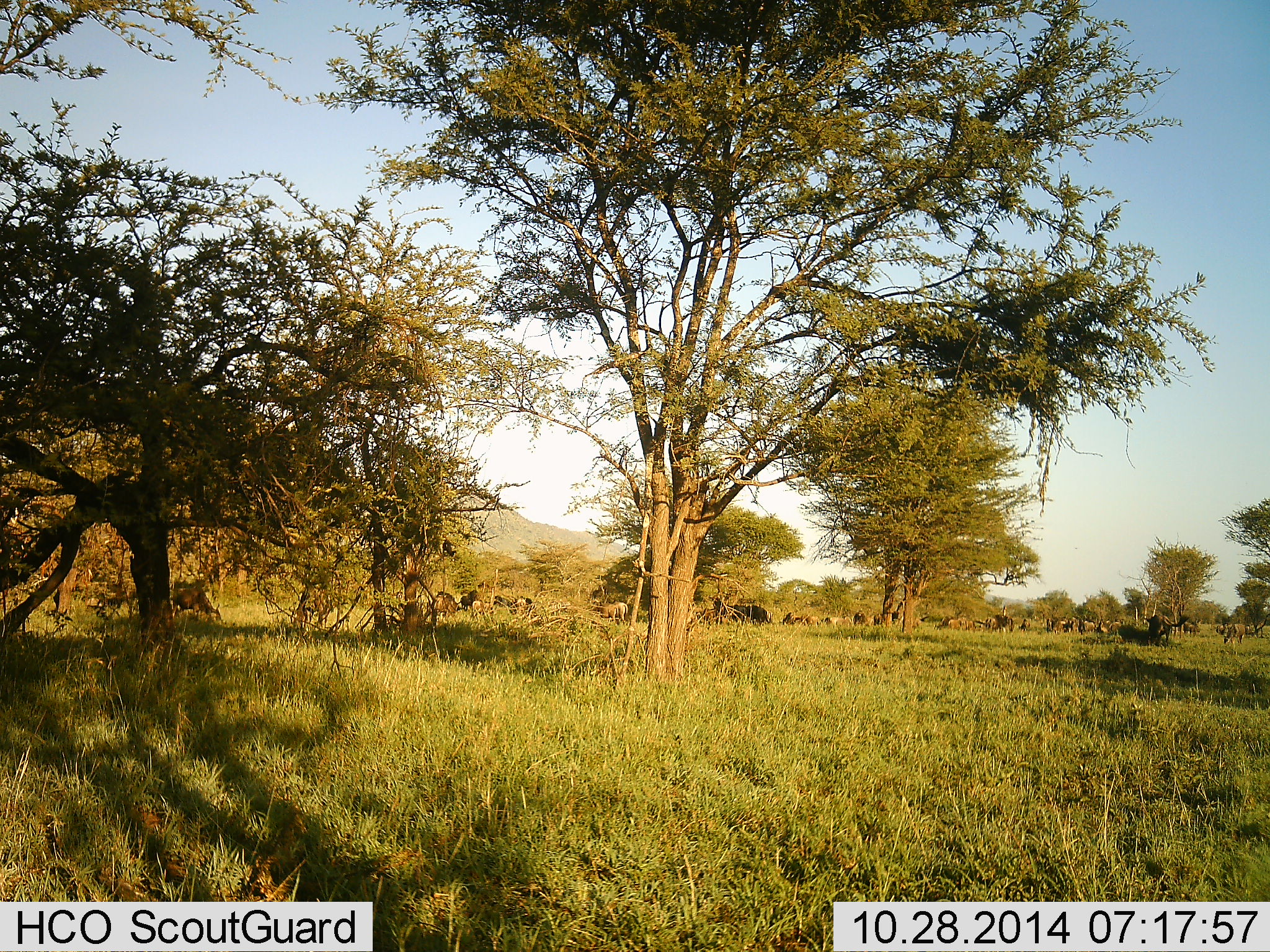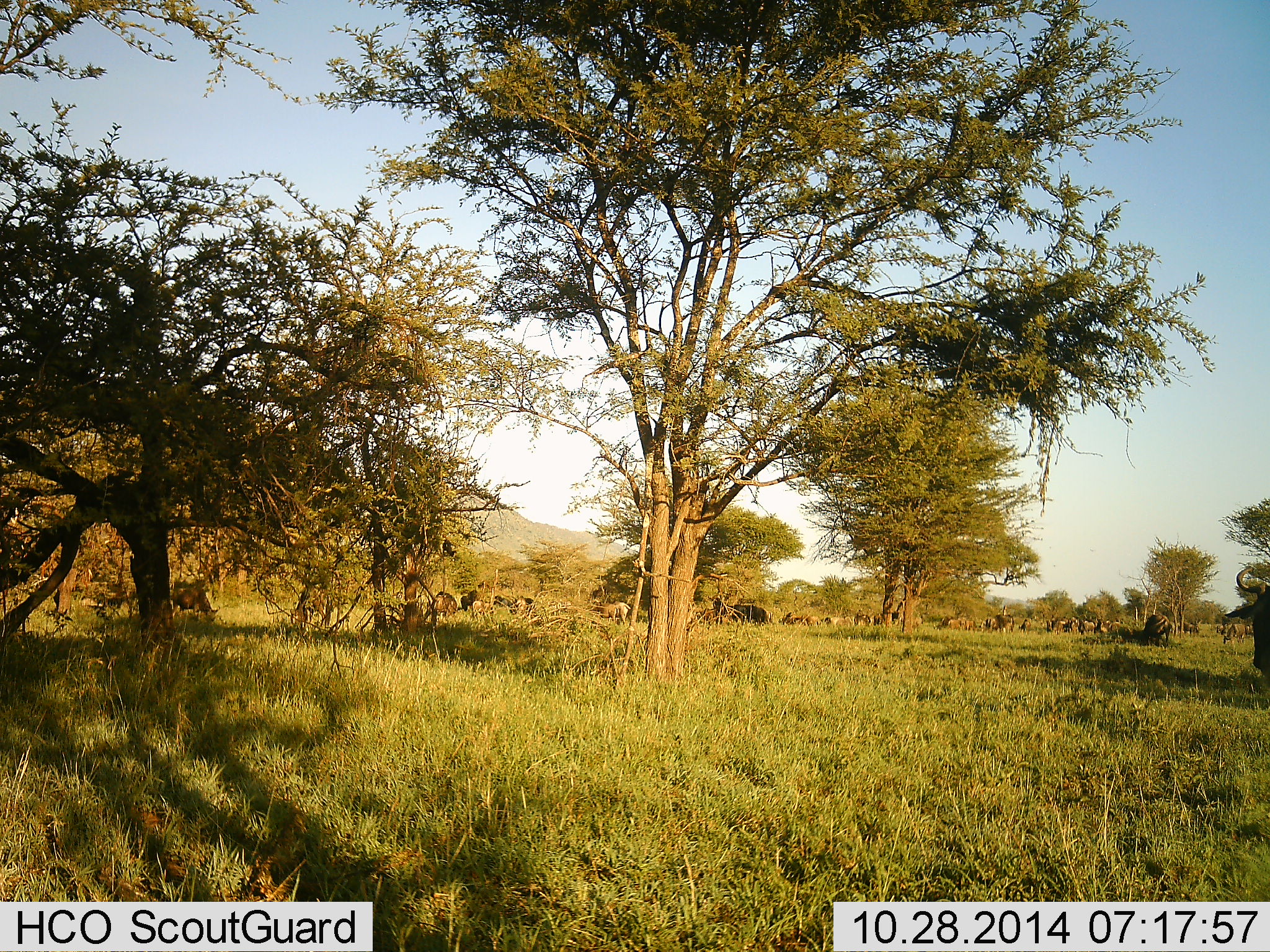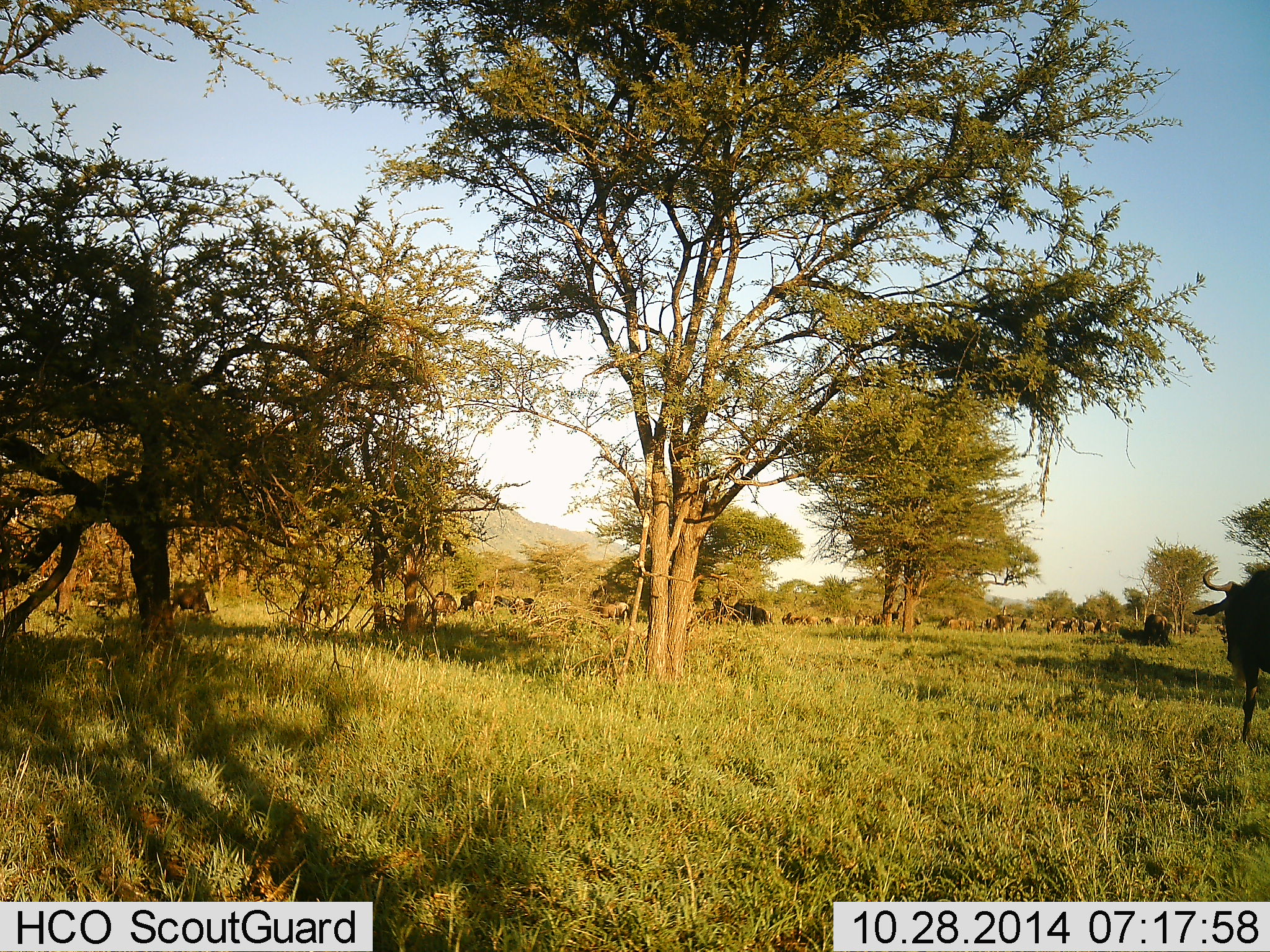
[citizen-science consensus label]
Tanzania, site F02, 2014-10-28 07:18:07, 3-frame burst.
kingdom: Animalia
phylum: Chordata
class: Mammalia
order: Artiodactyla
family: Bovidae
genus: Connochaetes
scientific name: Connochaetes taurinus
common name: blue wildebeest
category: wildebeest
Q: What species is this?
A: Wildebeest (blue wildebeest) (Connochaetes taurinus).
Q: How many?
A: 11-50.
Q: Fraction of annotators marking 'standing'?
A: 40%.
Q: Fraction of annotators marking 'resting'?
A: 10%.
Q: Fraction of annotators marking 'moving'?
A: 70%.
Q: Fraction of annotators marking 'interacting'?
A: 0%.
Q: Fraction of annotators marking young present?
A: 0%.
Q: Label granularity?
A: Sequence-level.